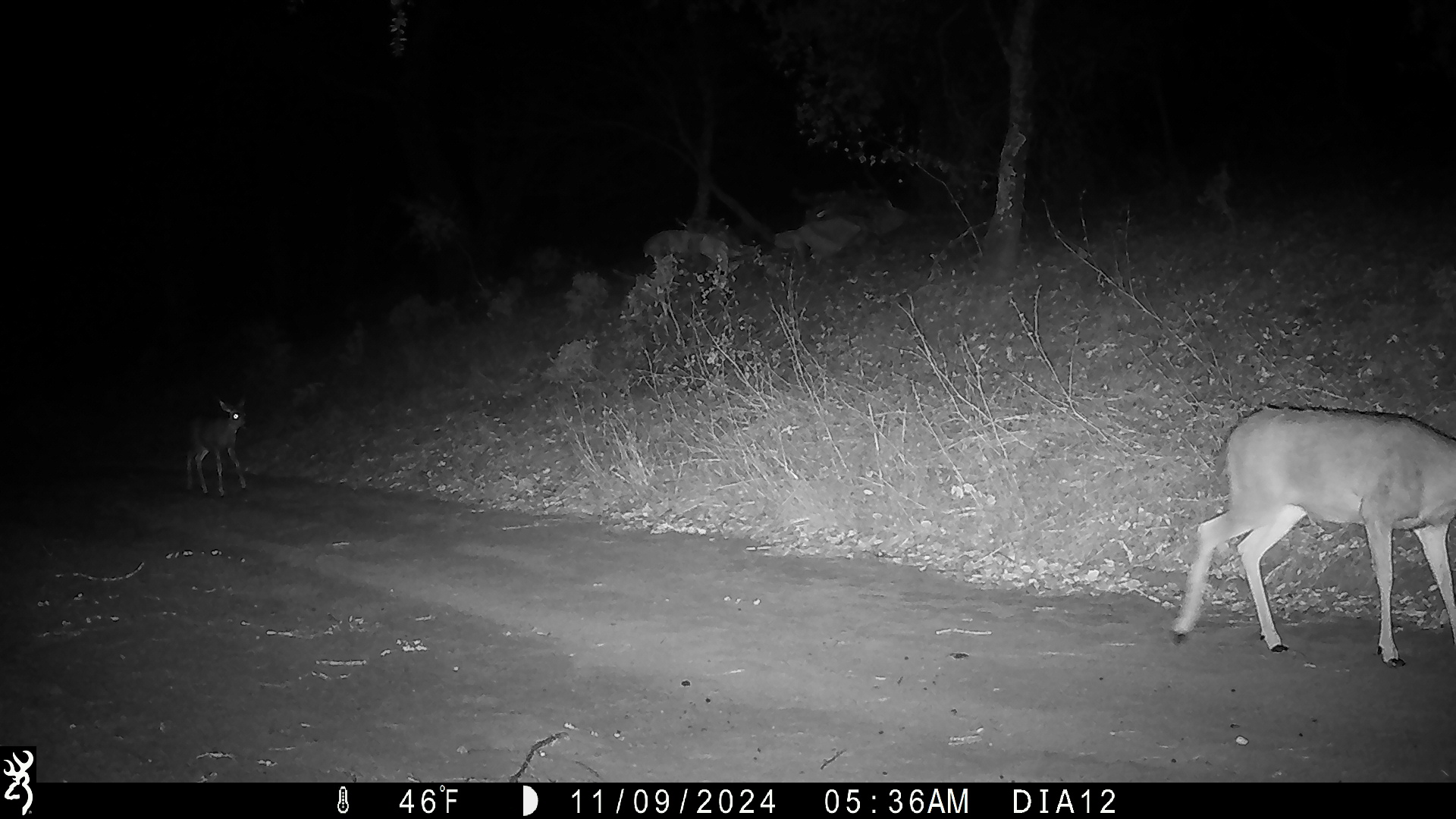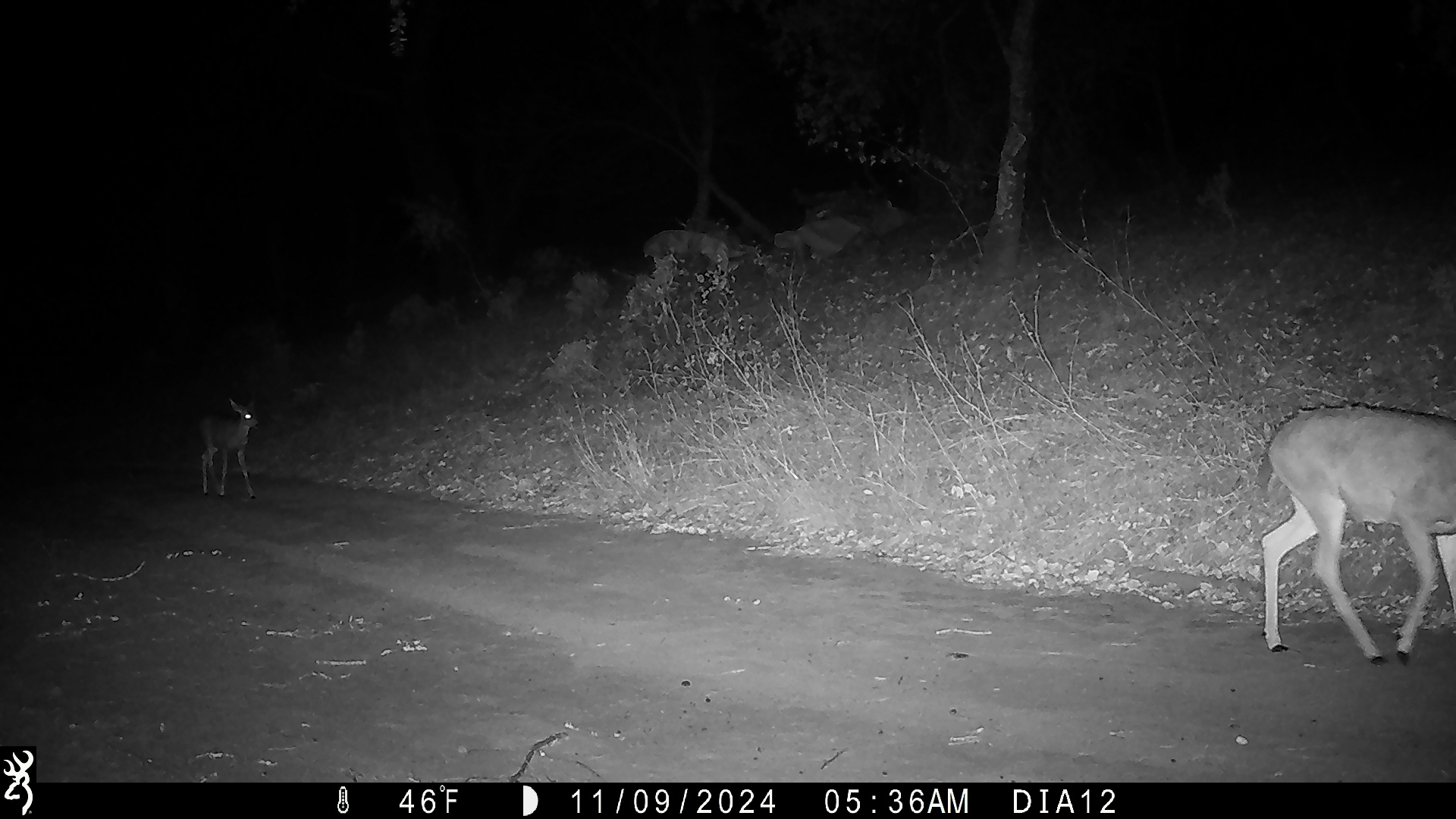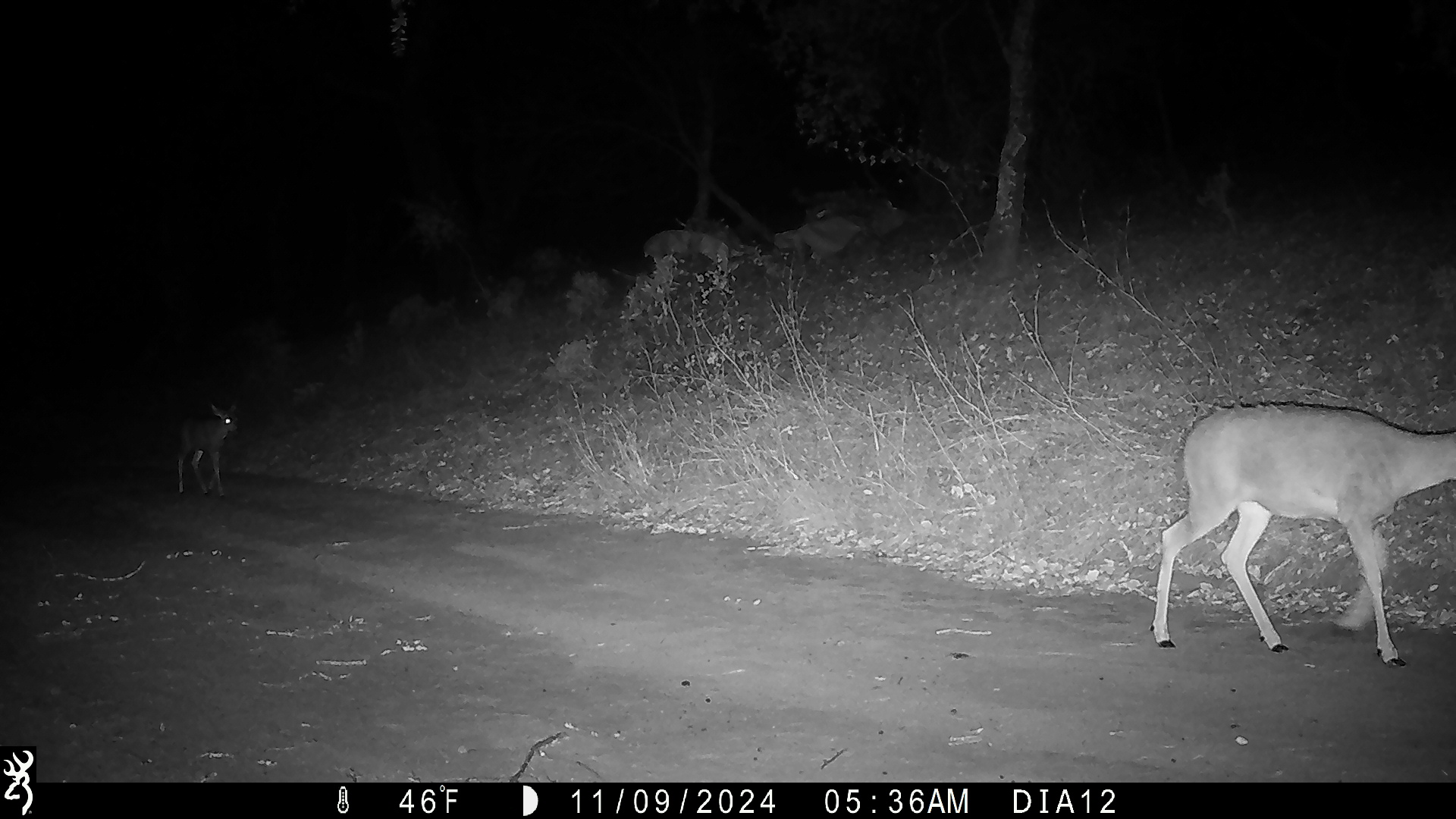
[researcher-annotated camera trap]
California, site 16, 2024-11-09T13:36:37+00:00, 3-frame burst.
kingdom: Animalia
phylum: Chordata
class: Mammalia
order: Artiodactyla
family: Cervidae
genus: Odocoileus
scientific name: Odocoileus hemionus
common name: mule deer